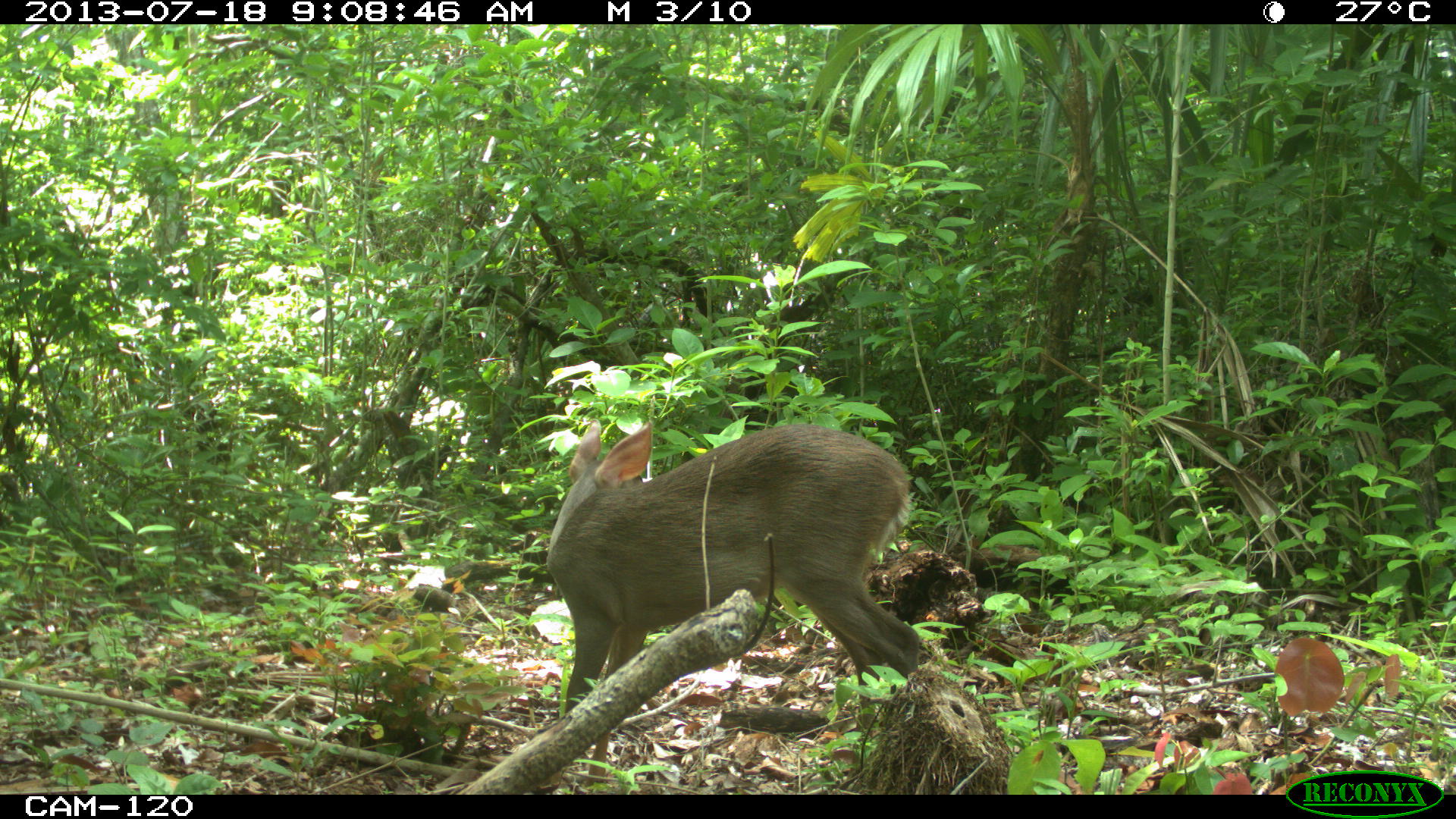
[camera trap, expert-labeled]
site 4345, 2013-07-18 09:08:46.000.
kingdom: Animalia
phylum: Chordata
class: Mammalia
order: Artiodactyla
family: Cervidae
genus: Odocoileus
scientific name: Odocoileus virginianus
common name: white-tailed deer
Odocoileus virginianus (white-tailed deer), count 1, sex female.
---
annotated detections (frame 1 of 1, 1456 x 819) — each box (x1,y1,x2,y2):
odocoileus virginianus: (545,418,925,734)